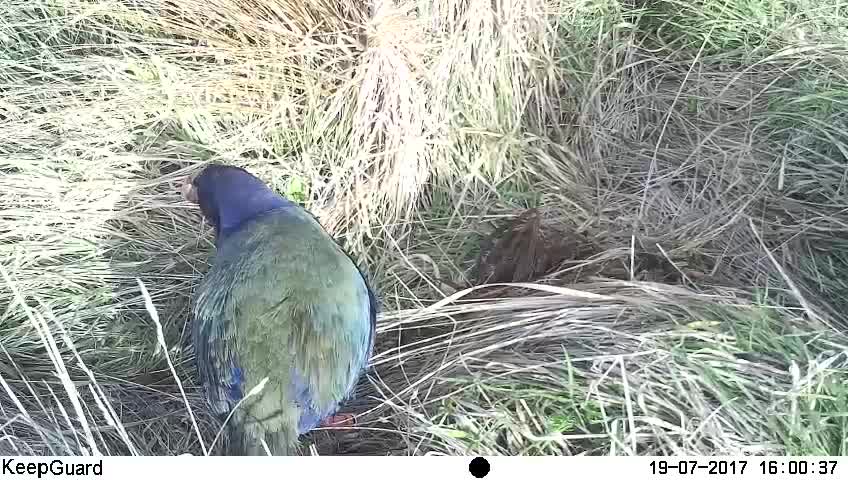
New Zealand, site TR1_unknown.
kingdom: Animalia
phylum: Chordata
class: Aves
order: Gruiformes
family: Rallidae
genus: Porphyrio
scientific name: Porphyrio mantelli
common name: takahe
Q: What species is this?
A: Takahe (Porphyrio mantelli).